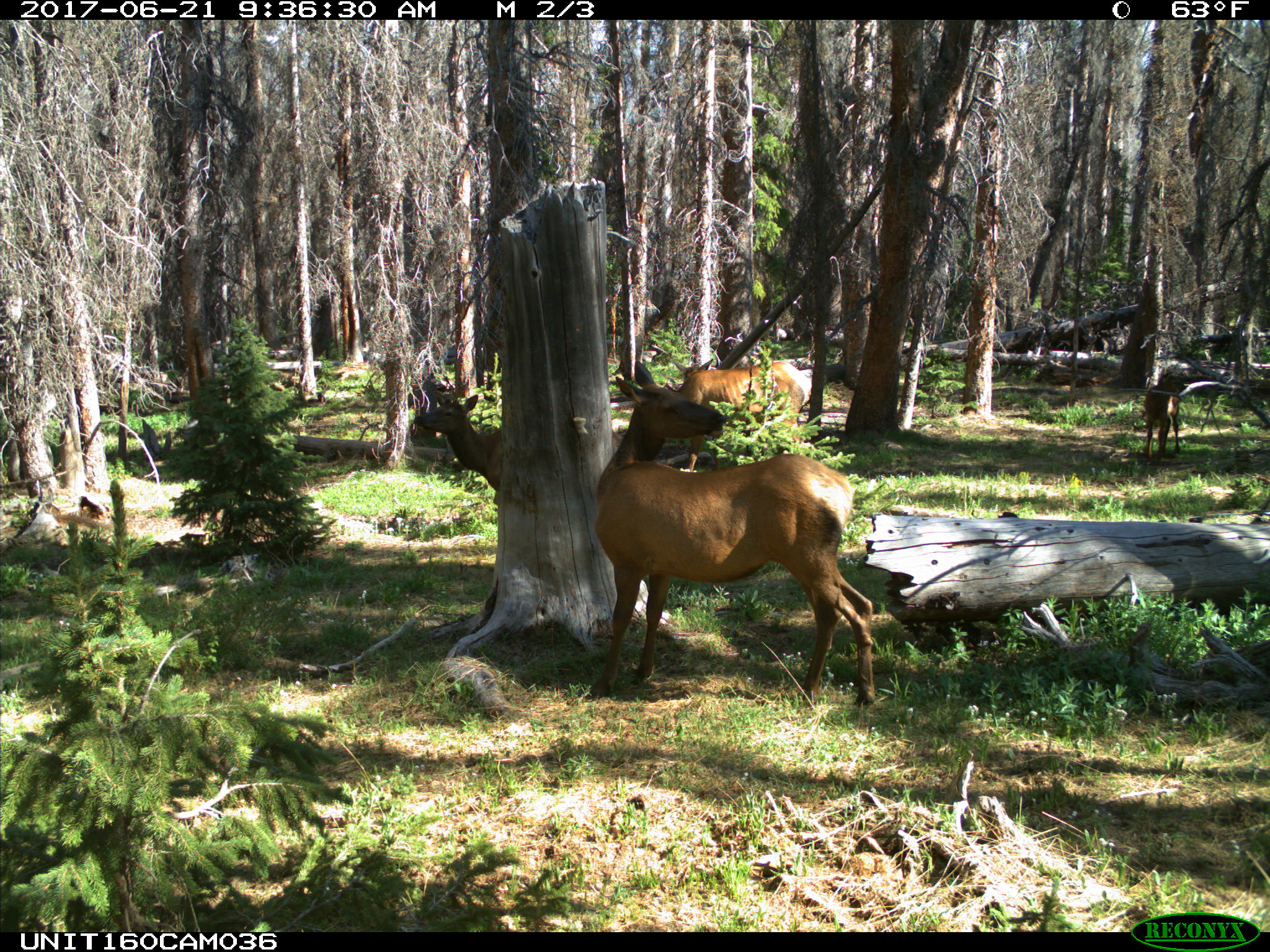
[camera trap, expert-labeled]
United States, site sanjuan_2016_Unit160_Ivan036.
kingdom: Animalia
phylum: Chordata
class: Mammalia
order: Artiodactyla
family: Cervidae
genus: Cervus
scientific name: Cervus elaphus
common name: red deer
Cervus elaphus (red deer).